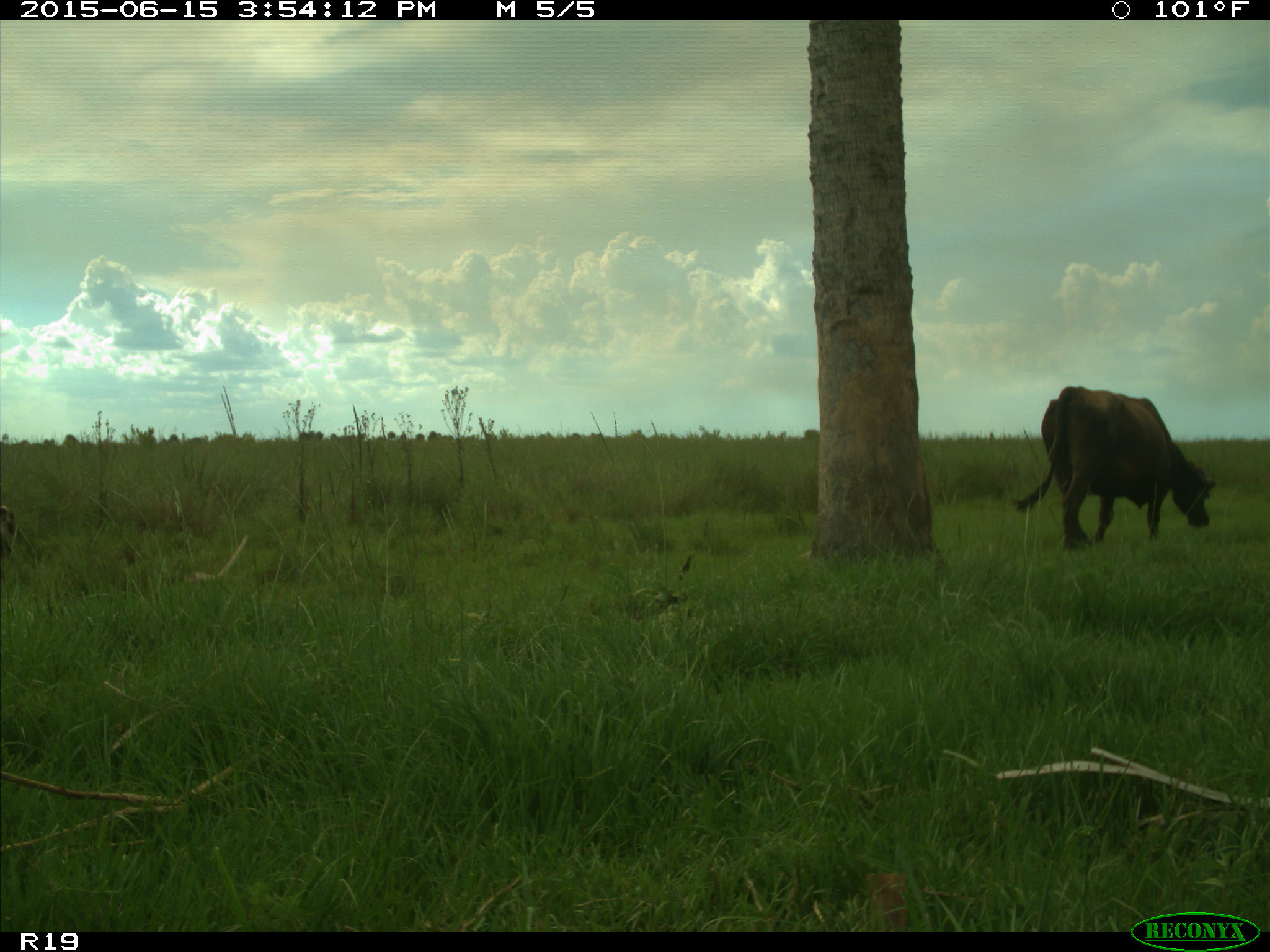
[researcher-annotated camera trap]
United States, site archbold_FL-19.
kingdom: Animalia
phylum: Chordata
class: Mammalia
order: Artiodactyla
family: Bovidae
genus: Bos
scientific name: Bos taurus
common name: domestic cow